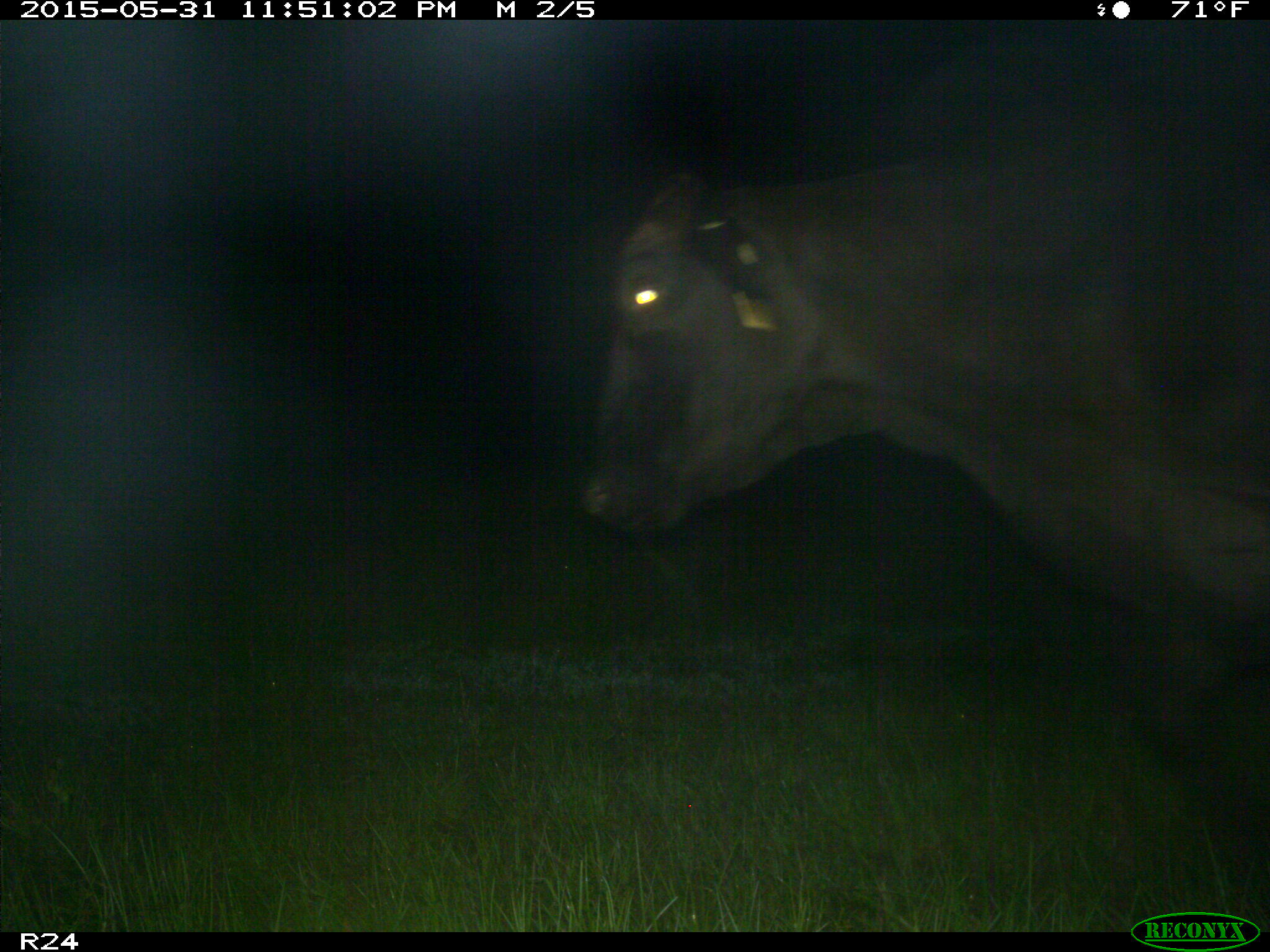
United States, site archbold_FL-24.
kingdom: Animalia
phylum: Chordata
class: Mammalia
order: Artiodactyla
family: Bovidae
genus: Bos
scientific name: Bos taurus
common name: domestic cow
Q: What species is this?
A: Bos taurus (domestic cow).